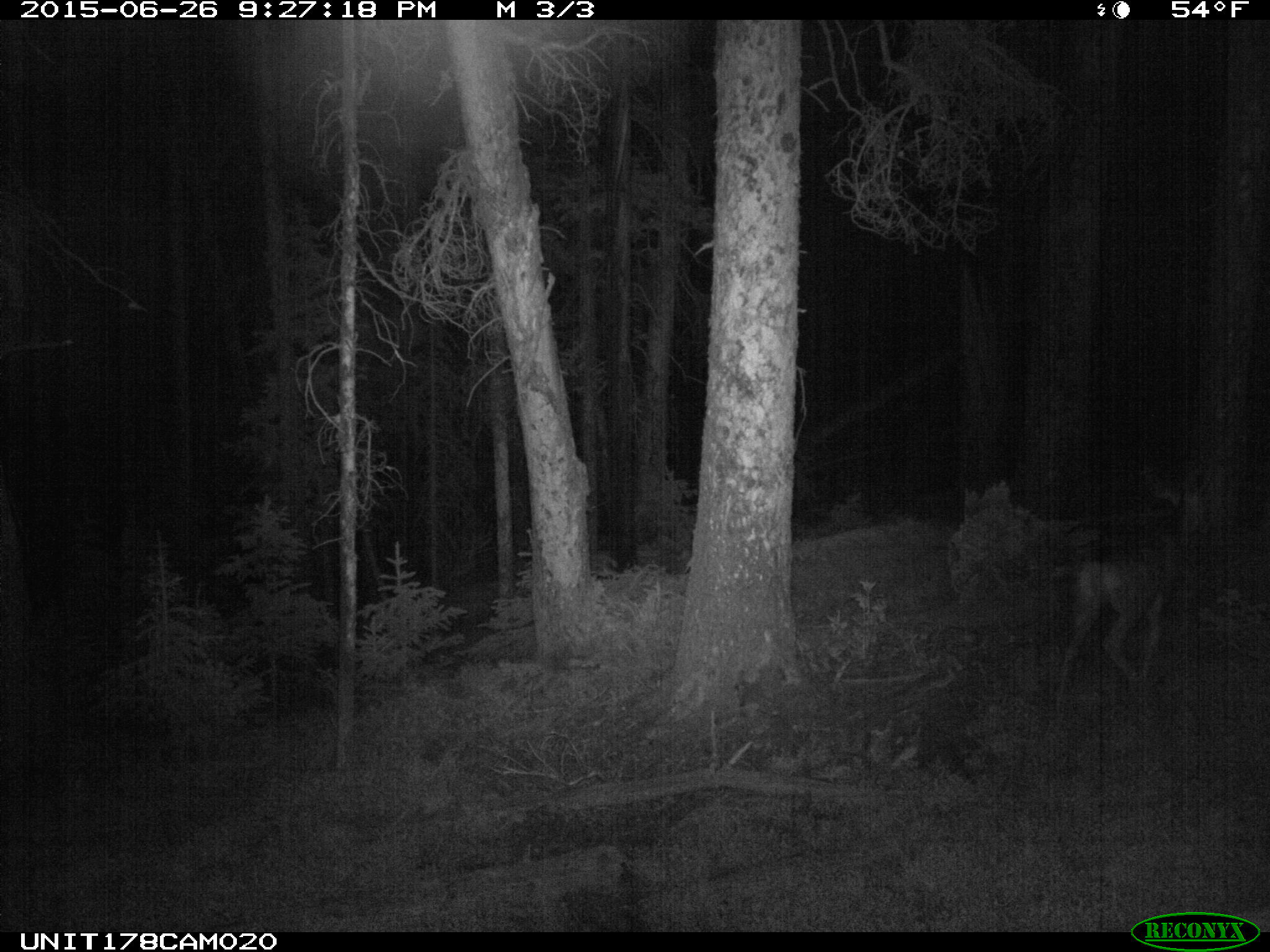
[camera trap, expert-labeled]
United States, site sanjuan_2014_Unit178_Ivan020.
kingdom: Animalia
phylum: Chordata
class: Mammalia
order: Artiodactyla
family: Cervidae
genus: Odocoileus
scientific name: Odocoileus hemionus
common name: mule deer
Odocoileus hemionus (mule deer).